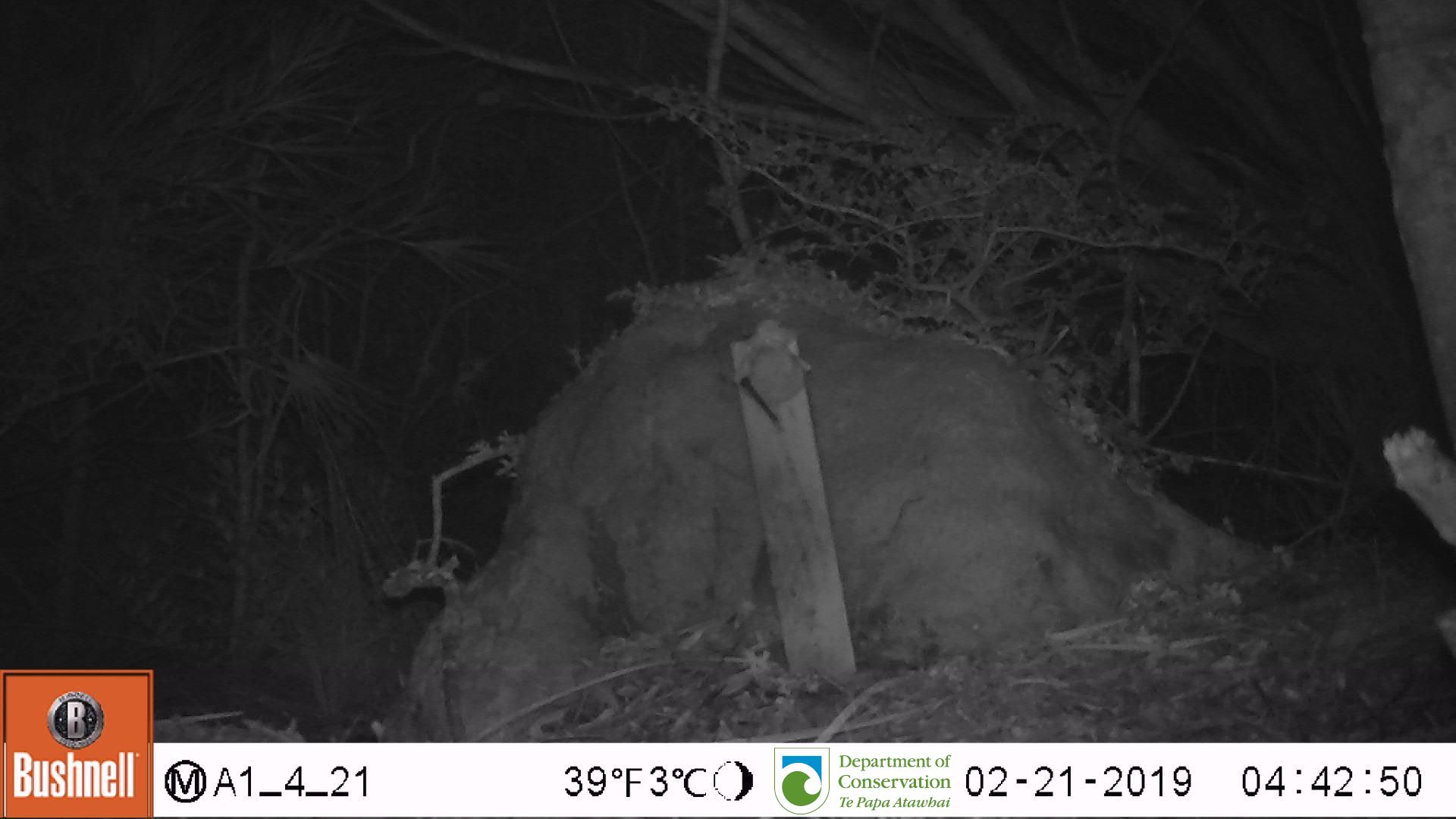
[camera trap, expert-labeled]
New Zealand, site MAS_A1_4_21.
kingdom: Animalia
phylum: Chordata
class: Mammalia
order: Rodentia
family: Muridae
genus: Mus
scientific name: Mus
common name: mouse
Mouse (Mus).